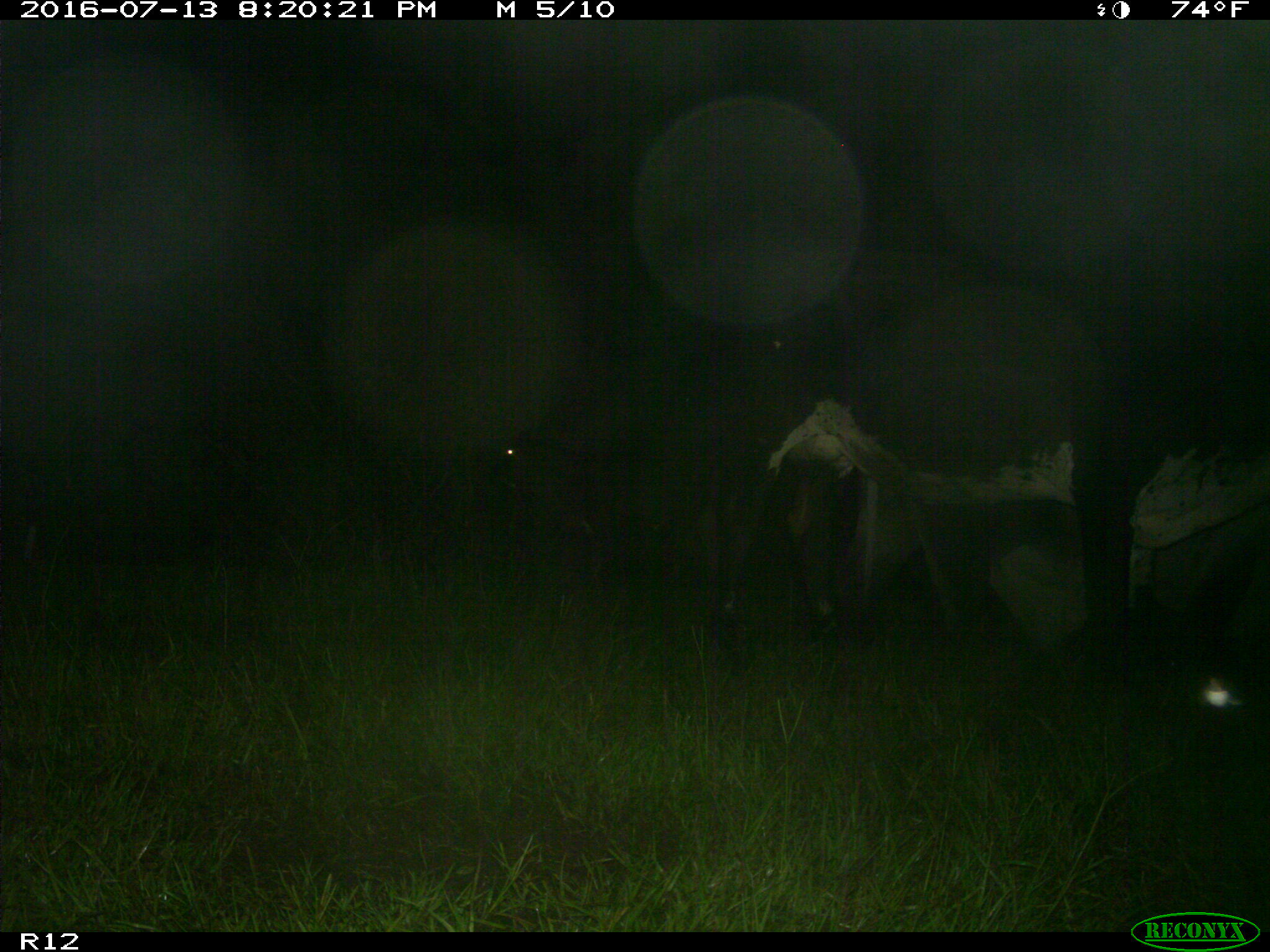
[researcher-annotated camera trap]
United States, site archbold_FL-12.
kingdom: Animalia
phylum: Chordata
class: Mammalia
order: Artiodactyla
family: Bovidae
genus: Bos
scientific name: Bos taurus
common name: domestic cow